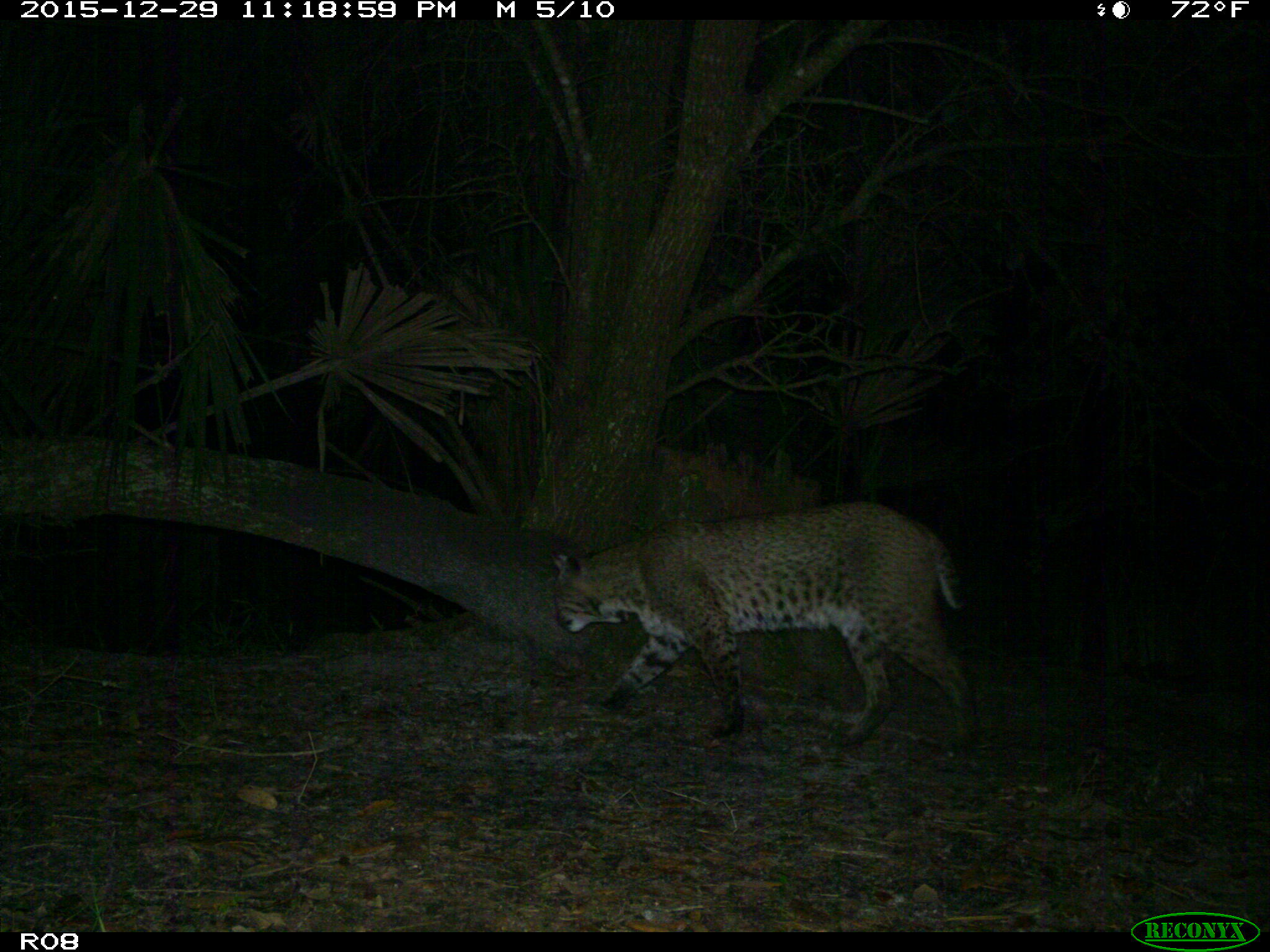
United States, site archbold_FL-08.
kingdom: Animalia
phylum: Chordata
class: Mammalia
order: Carnivora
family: Felidae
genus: Lynx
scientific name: Lynx rufus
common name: bobcat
Lynx rufus (bobcat).